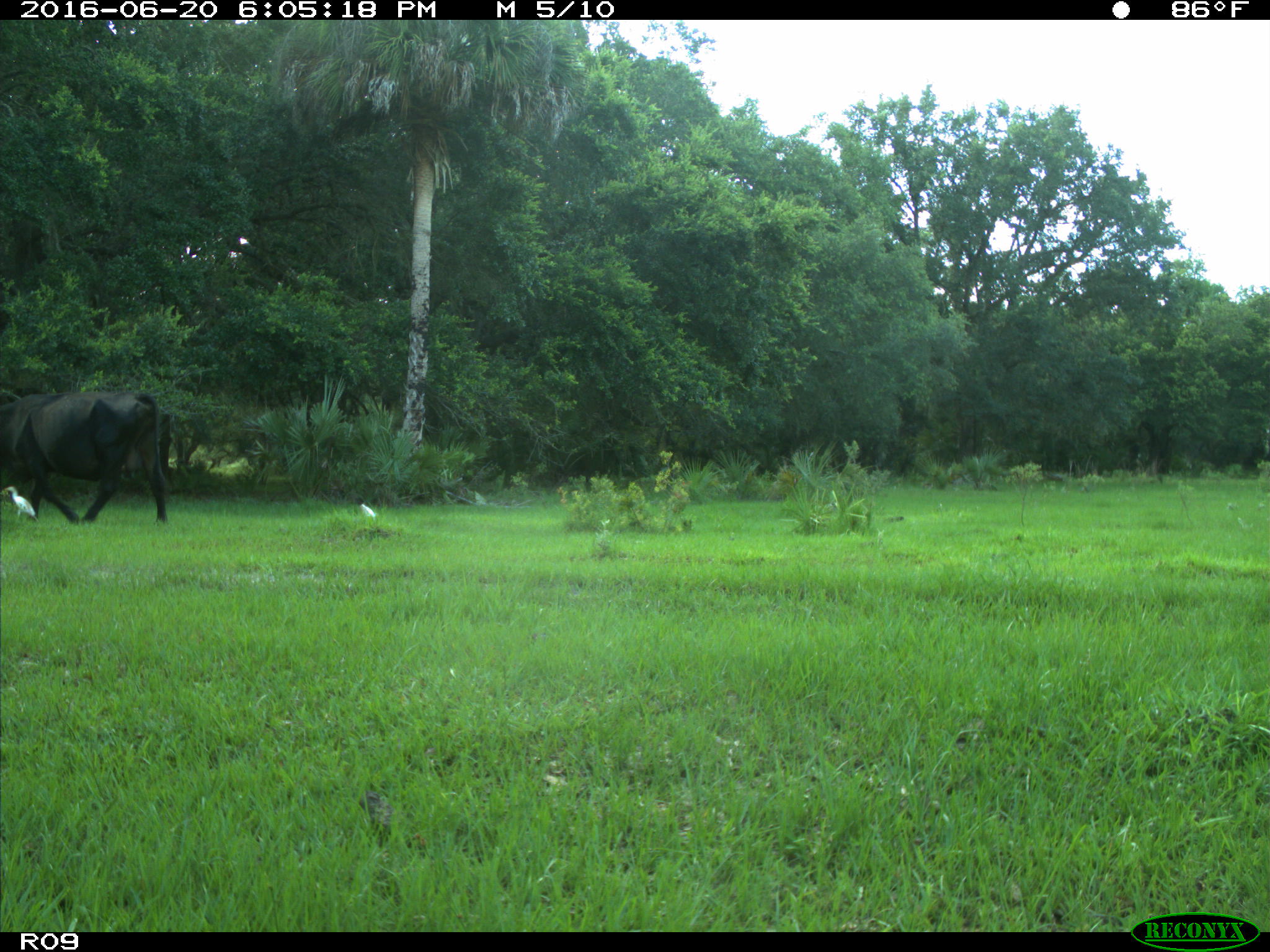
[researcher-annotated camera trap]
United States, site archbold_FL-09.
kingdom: Animalia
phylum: Chordata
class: Mammalia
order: Artiodactyla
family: Bovidae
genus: Bos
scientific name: Bos taurus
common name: domestic cow